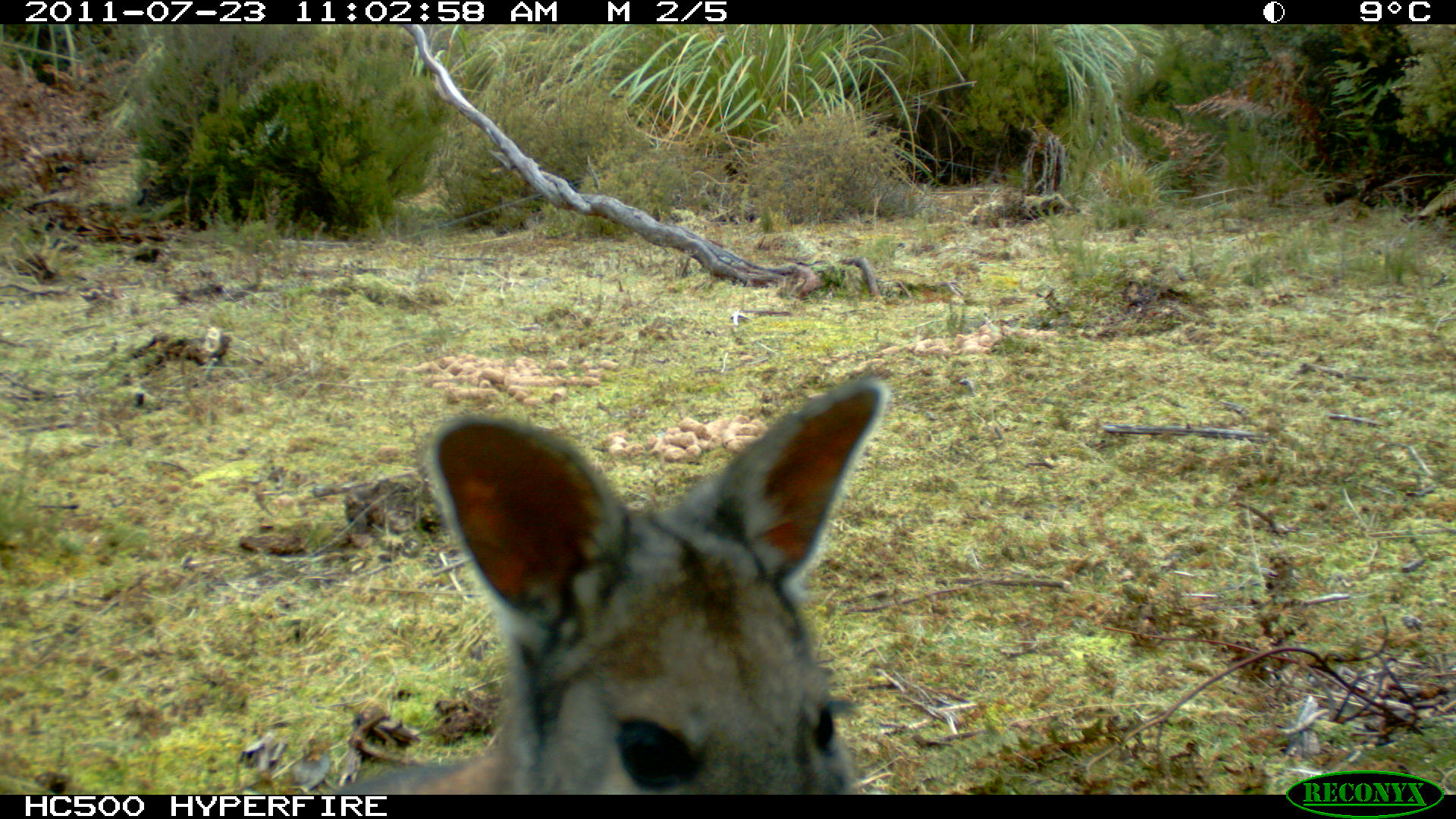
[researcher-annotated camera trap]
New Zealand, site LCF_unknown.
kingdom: Animalia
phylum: Chordata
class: Mammalia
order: Diprotodontia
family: Macropodidae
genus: Notamacropus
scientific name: Notamacropus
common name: wallaby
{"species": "wallaby (Notamacropus)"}